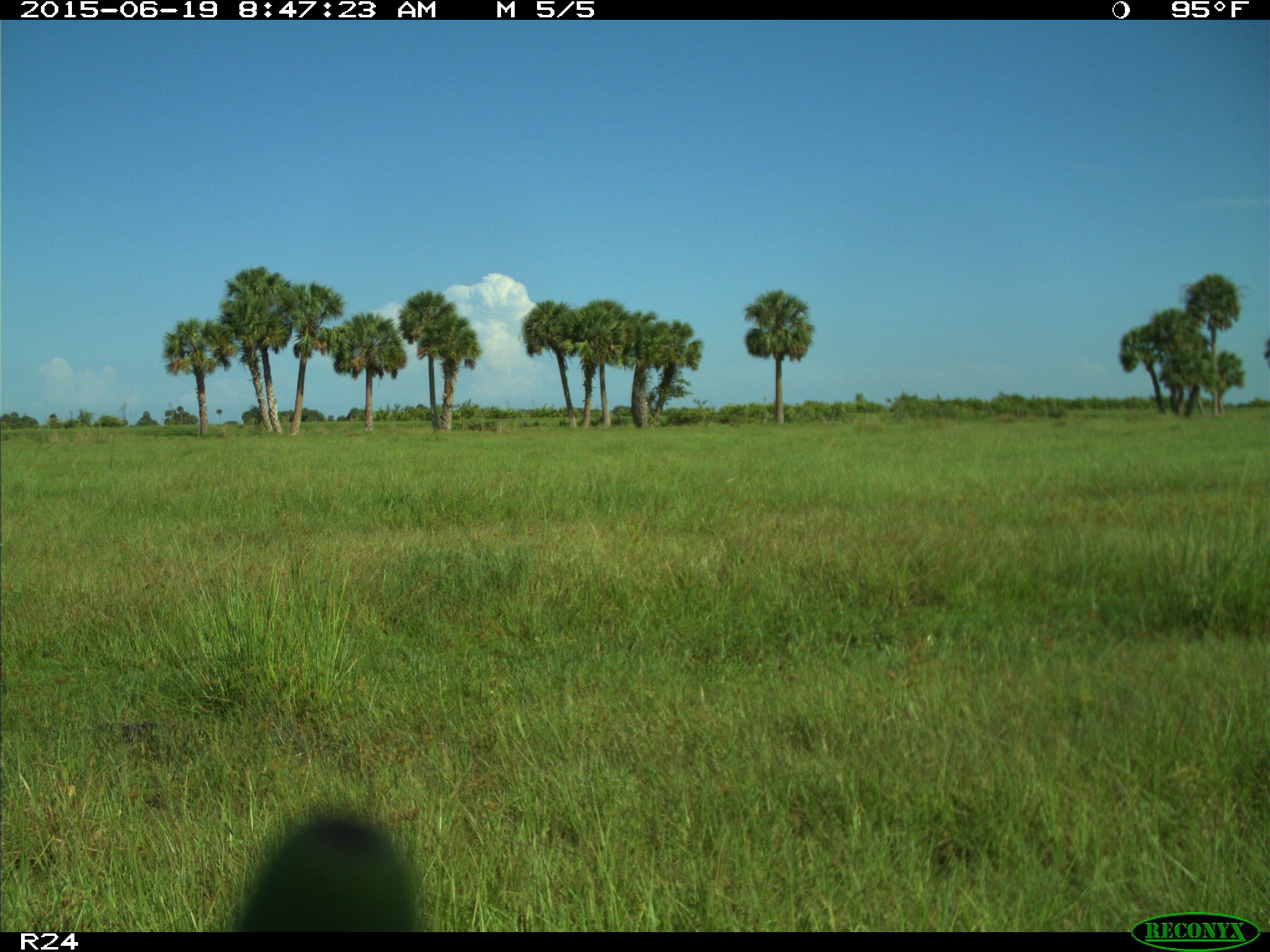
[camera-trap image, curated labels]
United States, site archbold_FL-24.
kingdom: Animalia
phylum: Chordata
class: Mammalia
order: Artiodactyla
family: Bovidae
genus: Bos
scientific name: Bos taurus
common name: domestic cow